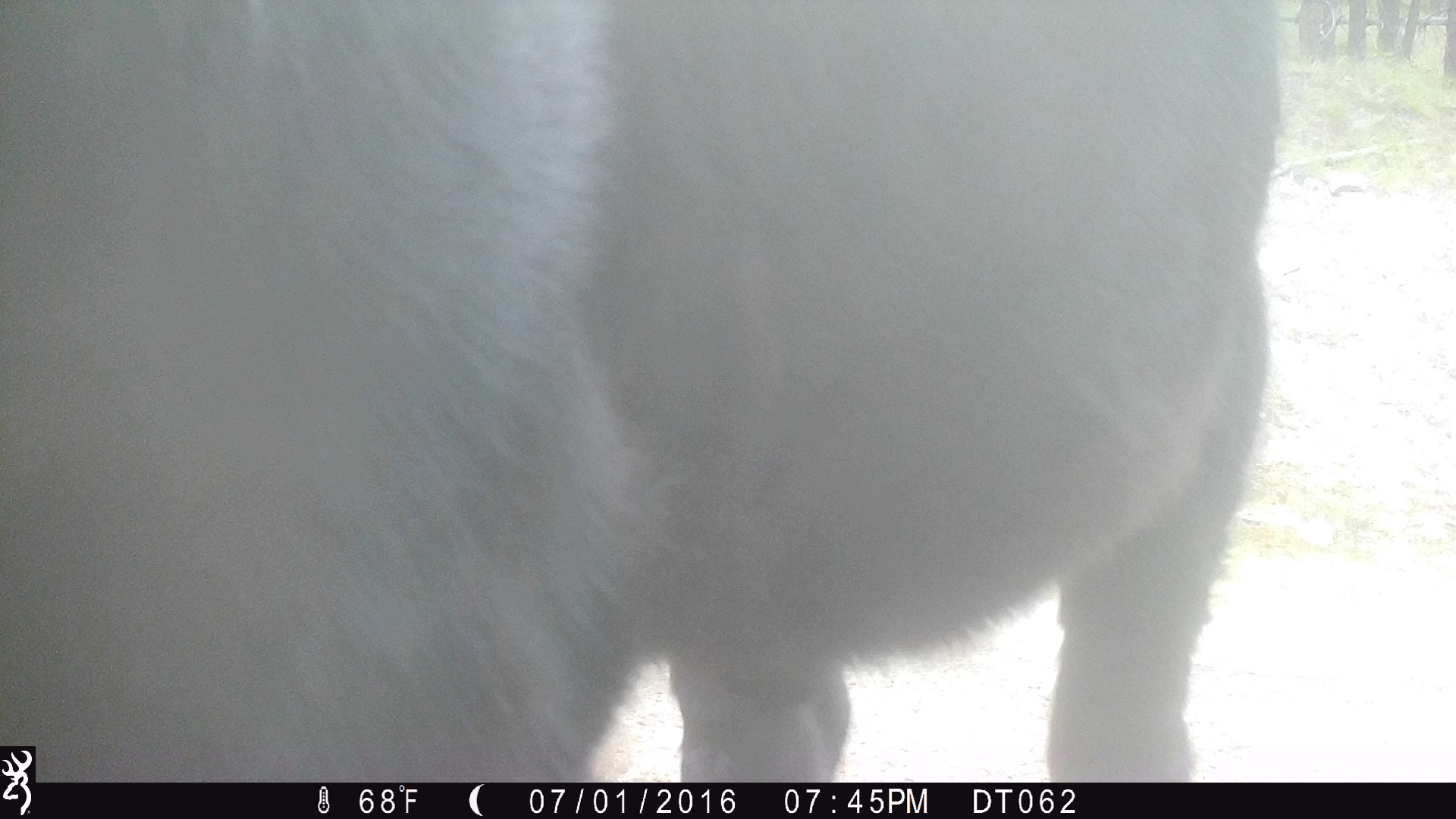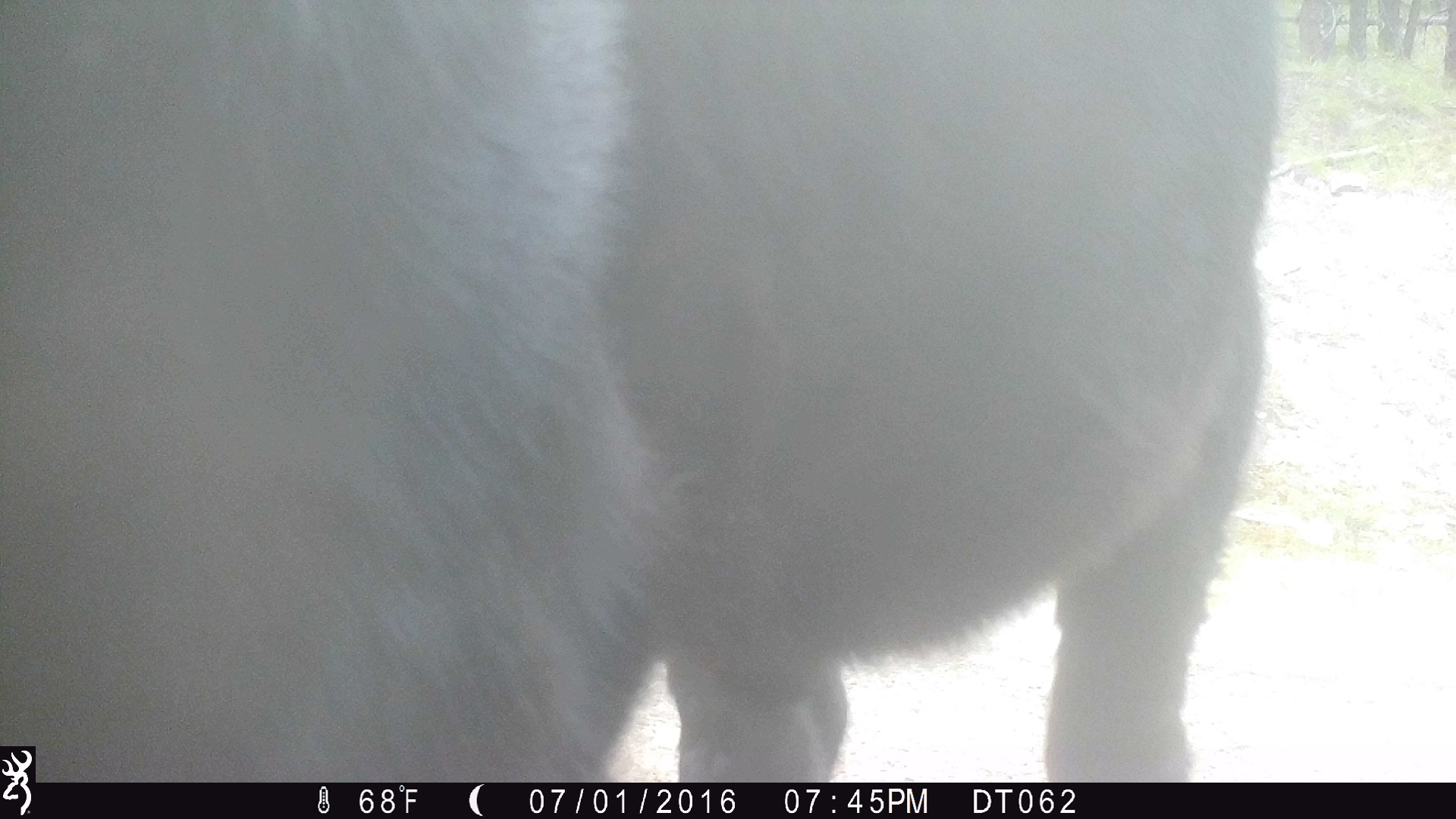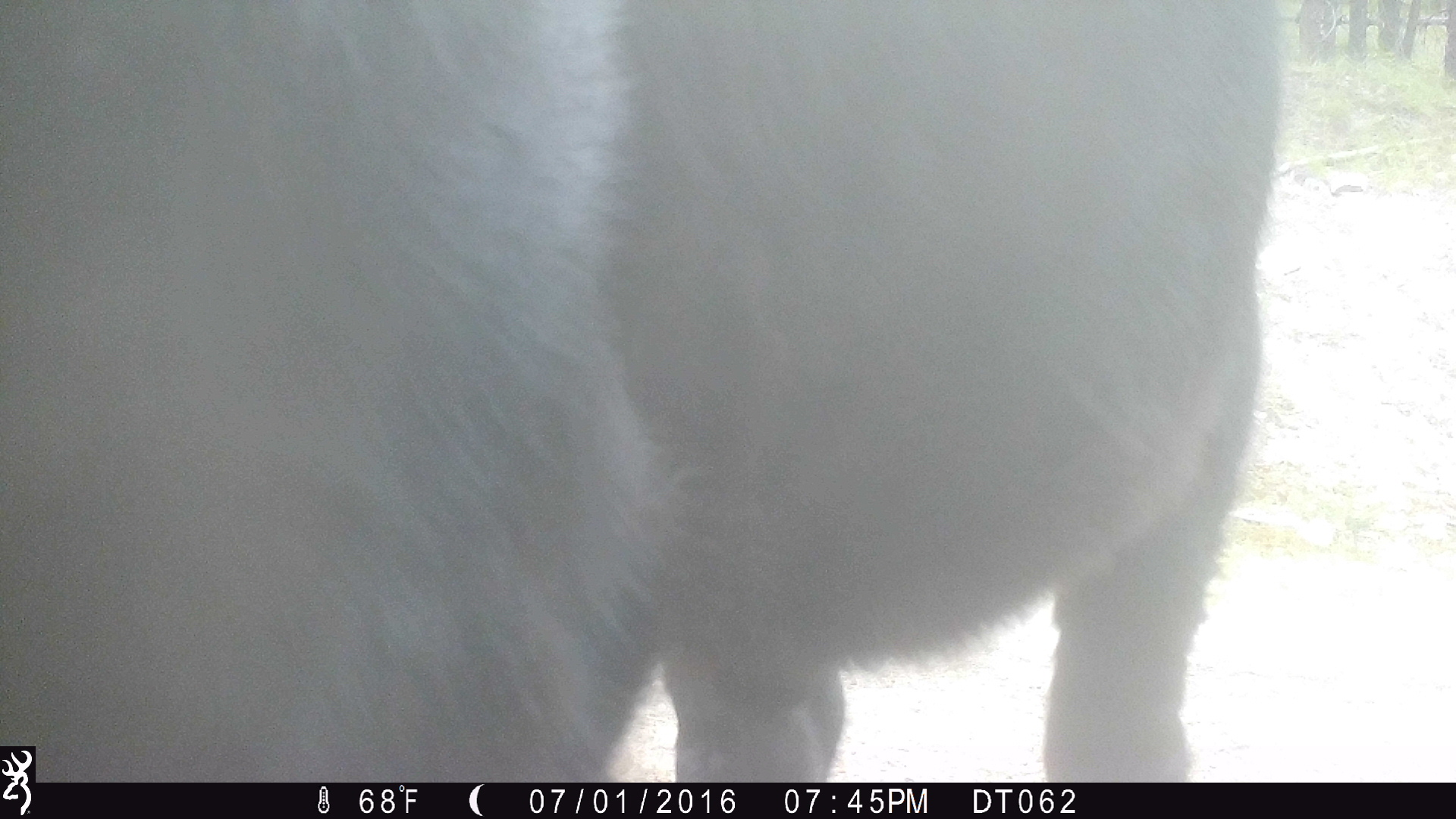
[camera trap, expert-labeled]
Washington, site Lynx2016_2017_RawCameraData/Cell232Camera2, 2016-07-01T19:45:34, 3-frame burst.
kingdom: Animalia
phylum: Chordata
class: Mammalia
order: Artiodactyla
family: Bovidae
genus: Bos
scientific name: Bos taurus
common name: domestic cattle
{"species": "domestic cattle (Bos taurus)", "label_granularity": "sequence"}